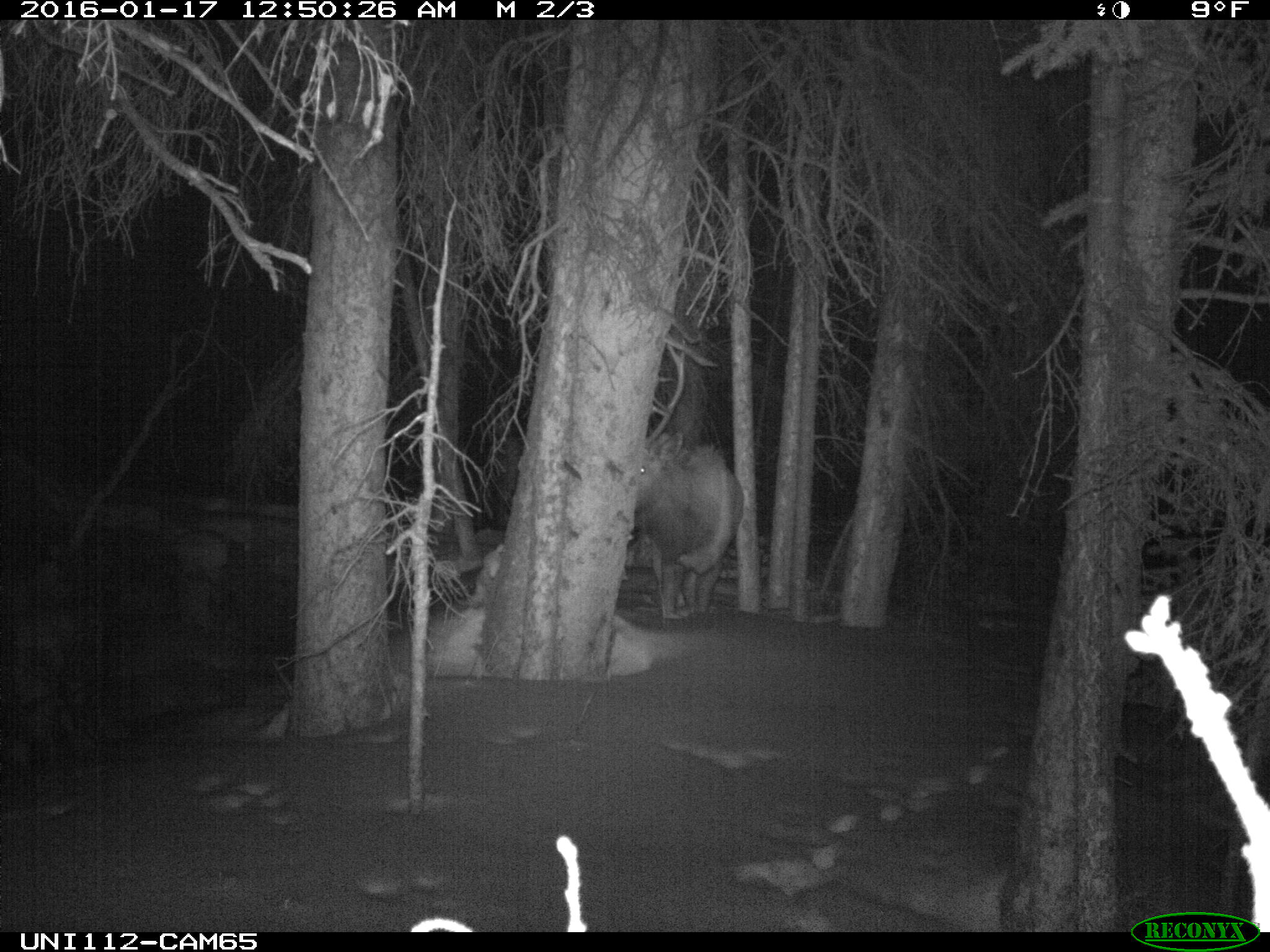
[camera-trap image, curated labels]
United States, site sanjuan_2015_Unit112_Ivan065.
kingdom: Animalia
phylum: Chordata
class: Mammalia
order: Artiodactyla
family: Cervidae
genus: Cervus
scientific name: Cervus elaphus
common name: red deer